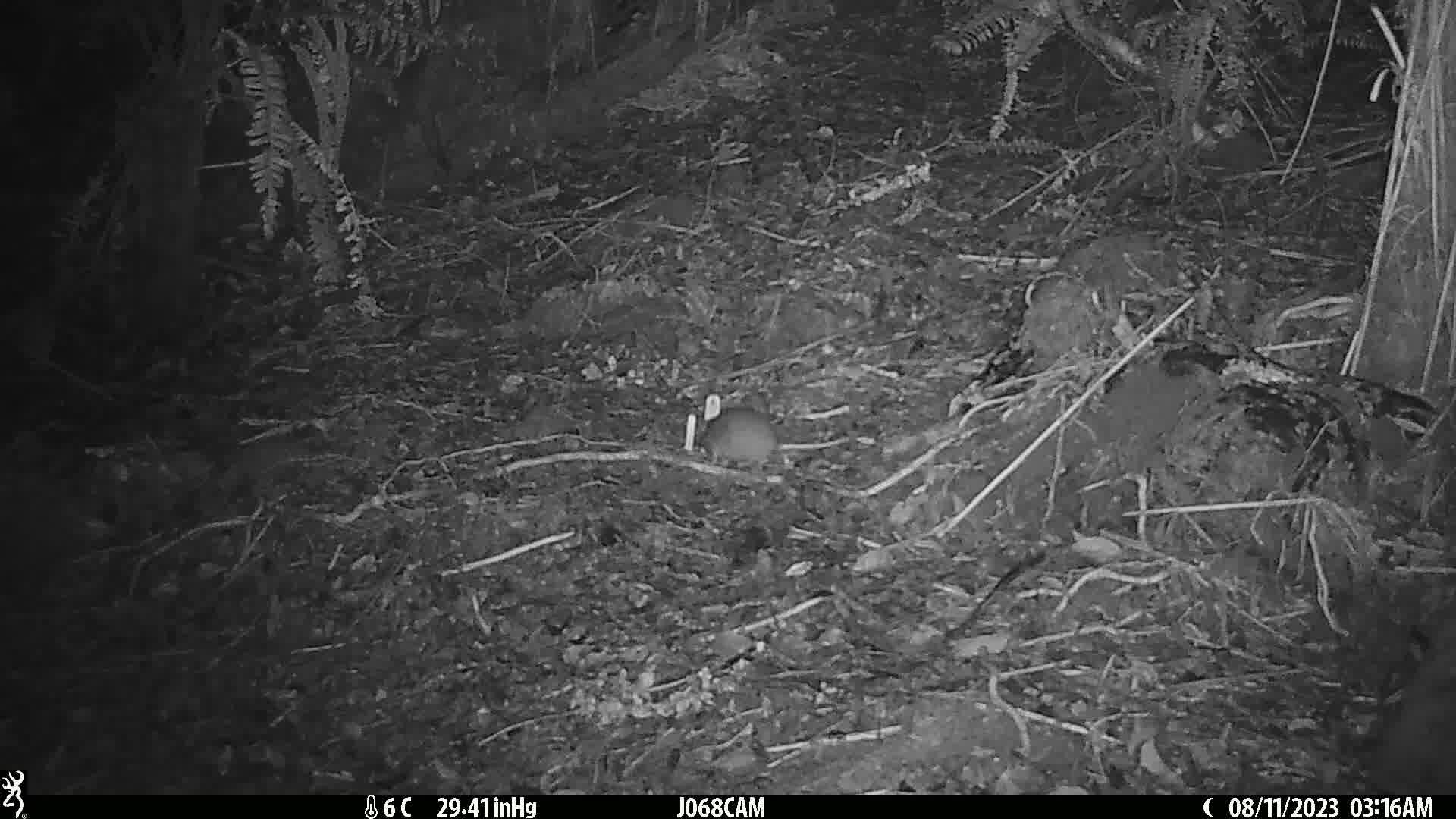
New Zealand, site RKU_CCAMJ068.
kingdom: Animalia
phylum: Chordata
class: Mammalia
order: Rodentia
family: Muridae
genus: Rattus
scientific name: Rattus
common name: rat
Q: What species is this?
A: Rat (Rattus).